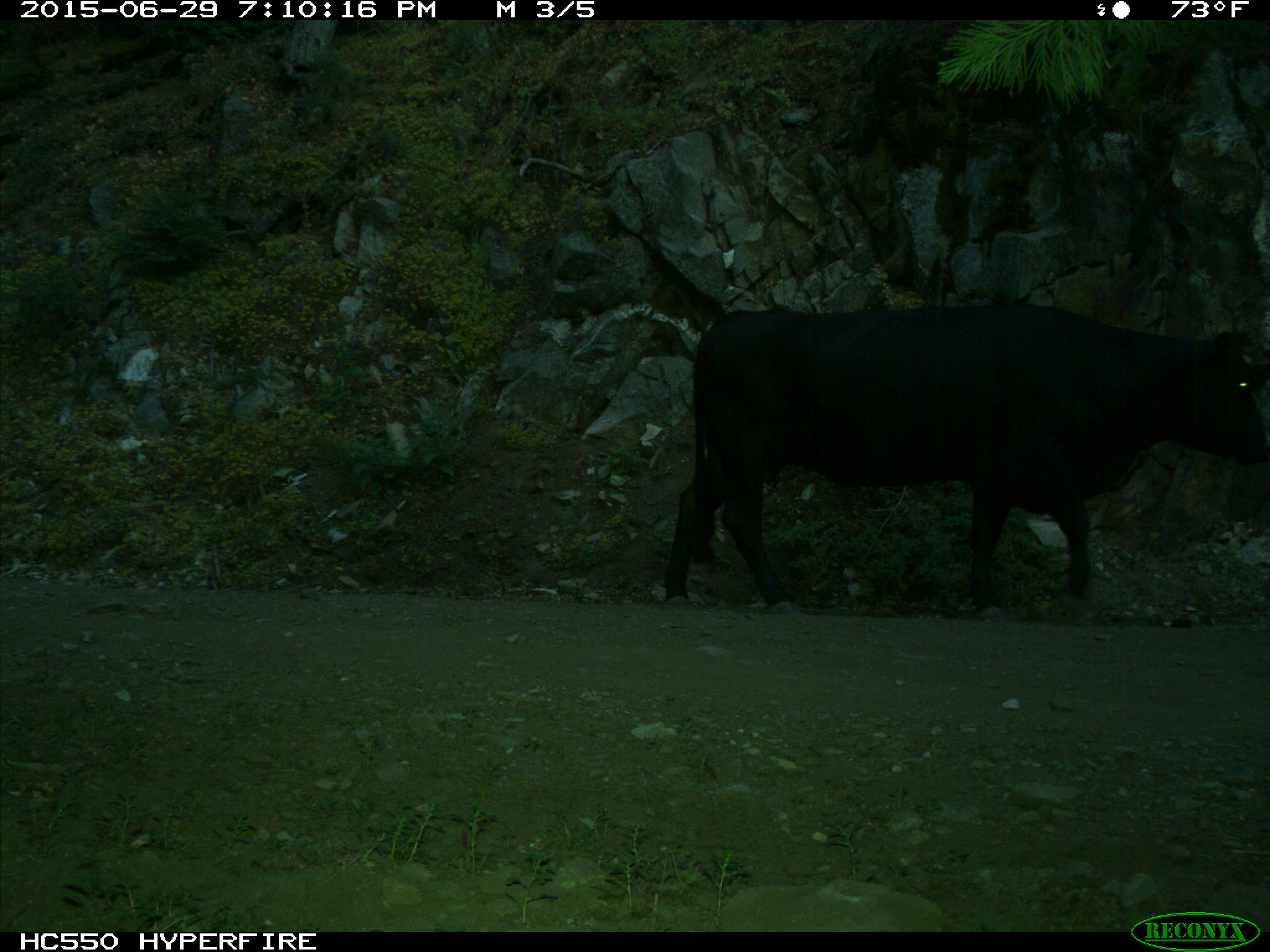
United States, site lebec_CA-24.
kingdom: Animalia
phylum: Chordata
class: Mammalia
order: Artiodactyla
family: Bovidae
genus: Bos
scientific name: Bos taurus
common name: domestic cow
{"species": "Bos taurus (domestic cow)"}